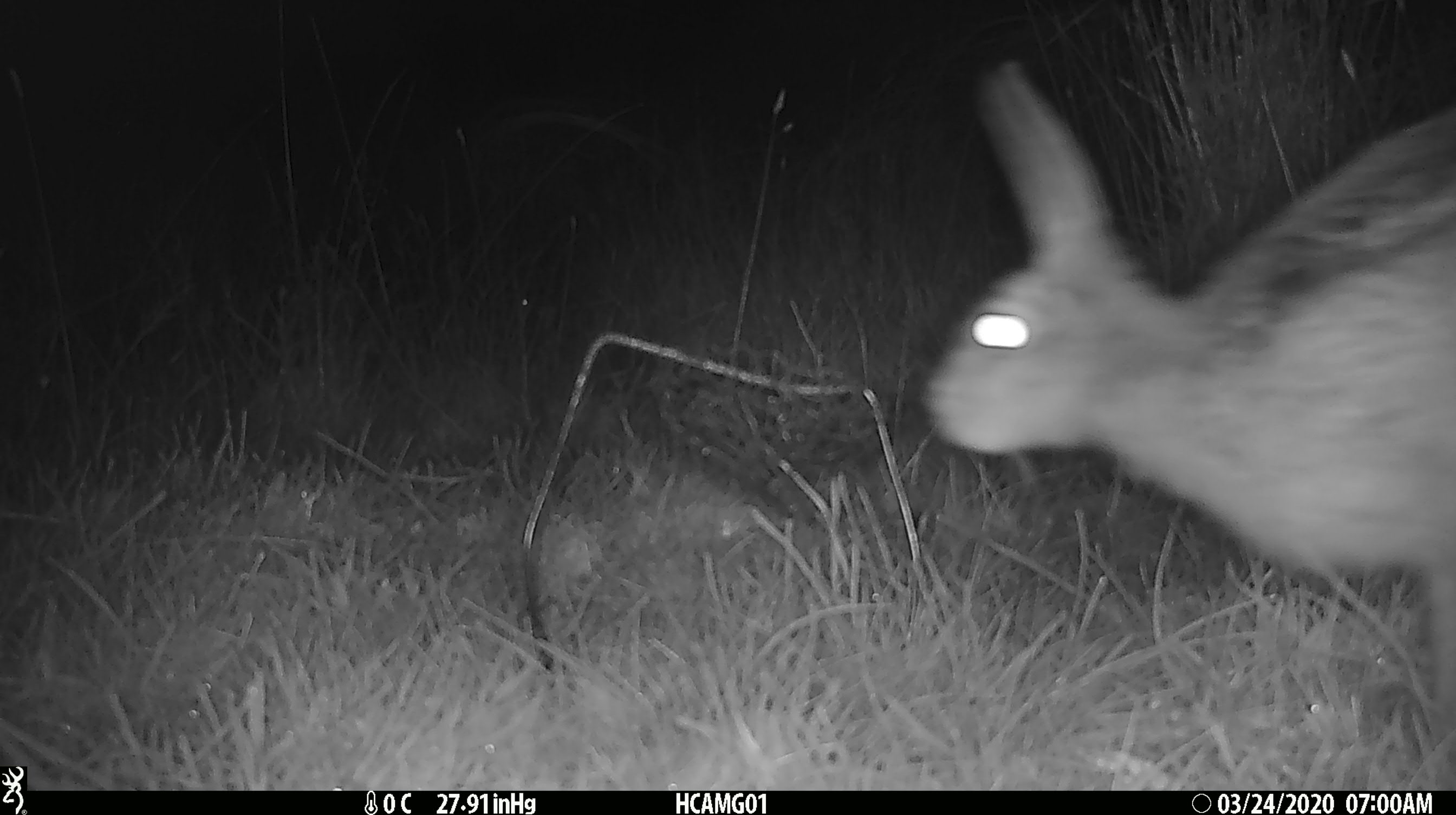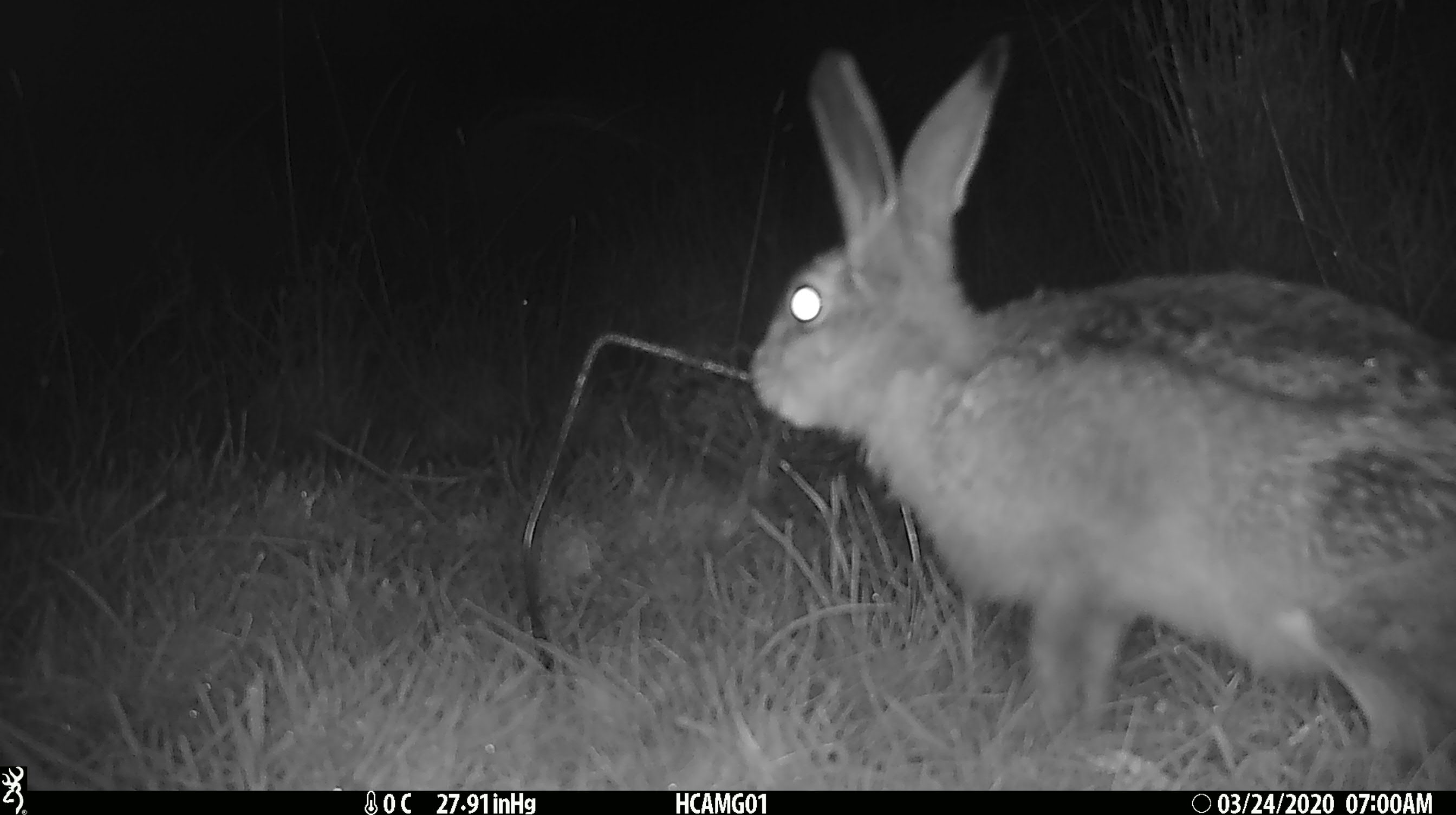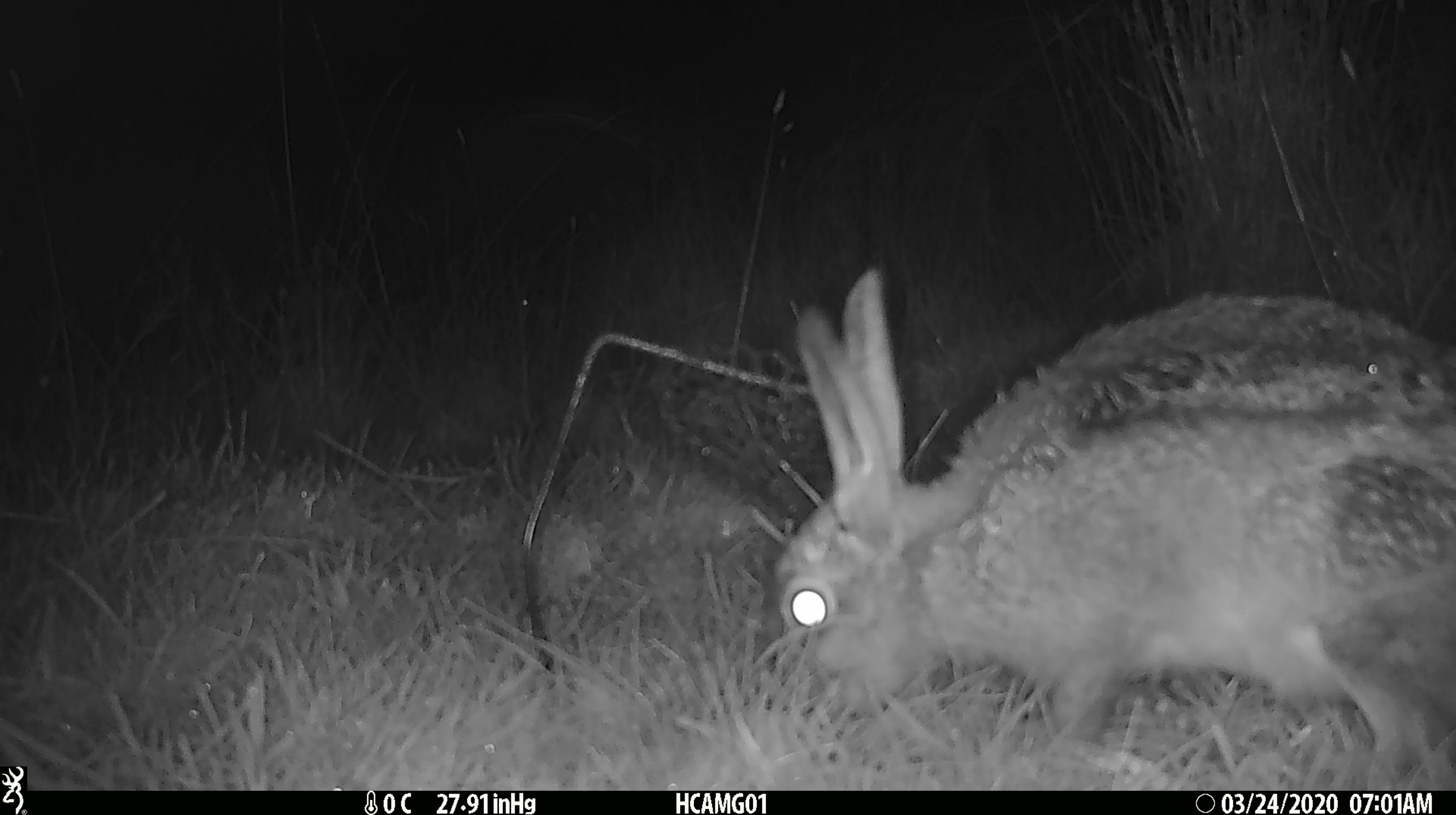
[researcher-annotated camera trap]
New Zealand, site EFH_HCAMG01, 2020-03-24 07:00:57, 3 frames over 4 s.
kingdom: Animalia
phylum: Chordata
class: Mammalia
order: Lagomorpha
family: Leporidae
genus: Lepus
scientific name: Lepus europaeus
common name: brown hare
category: hare